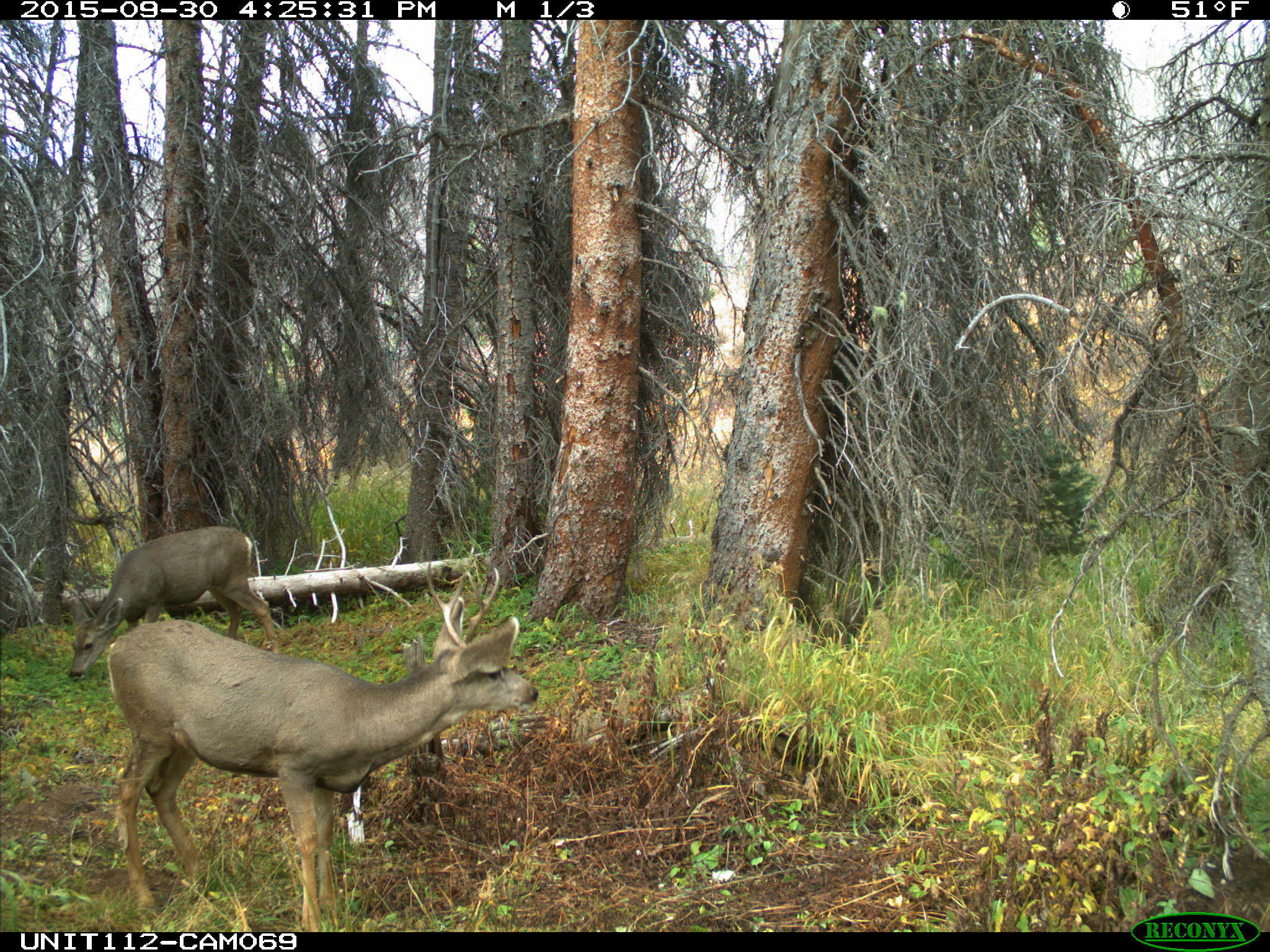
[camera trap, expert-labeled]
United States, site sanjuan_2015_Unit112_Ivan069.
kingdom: Animalia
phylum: Chordata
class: Mammalia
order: Artiodactyla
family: Cervidae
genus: Odocoileus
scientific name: Odocoileus hemionus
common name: mule deer